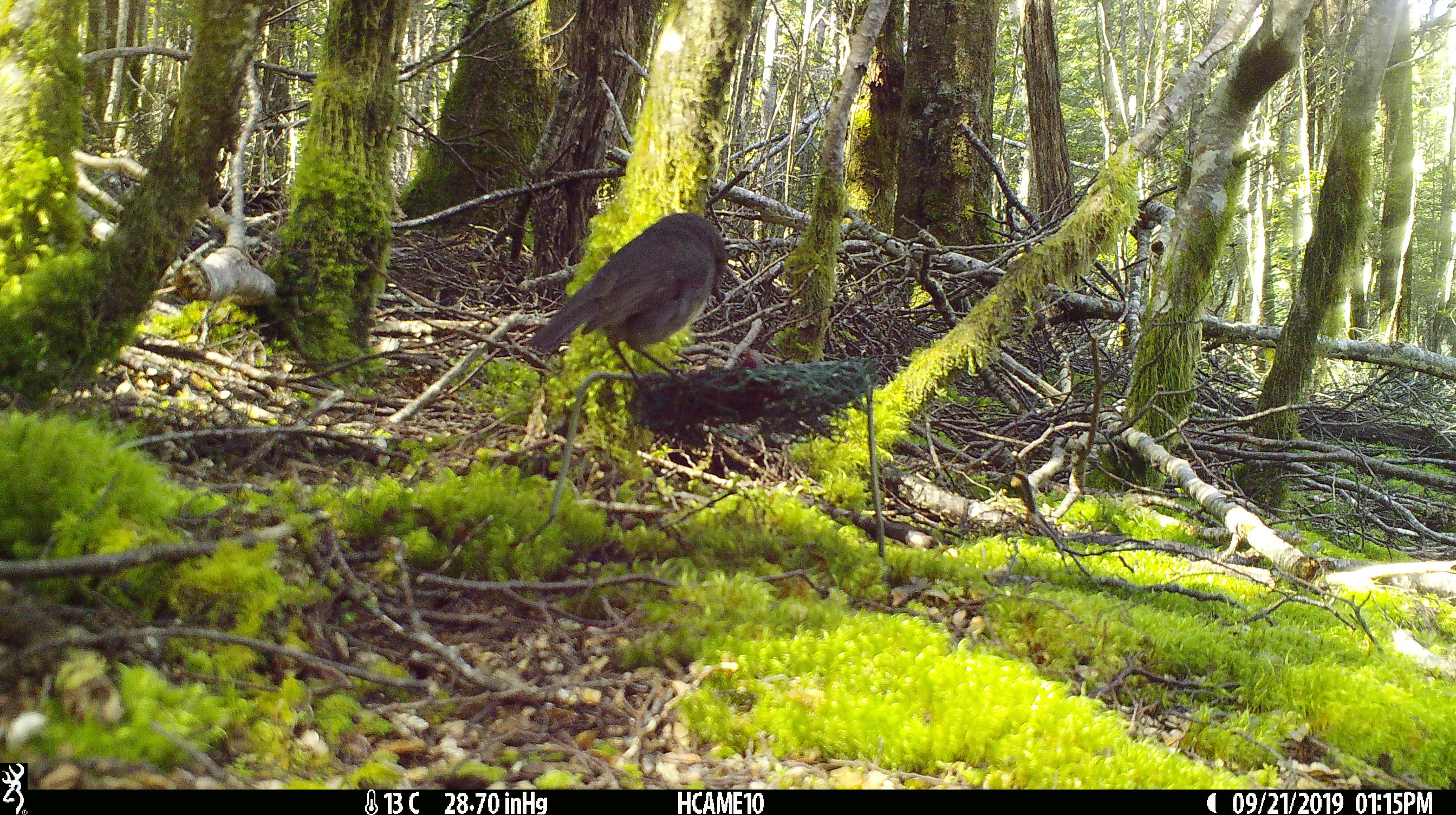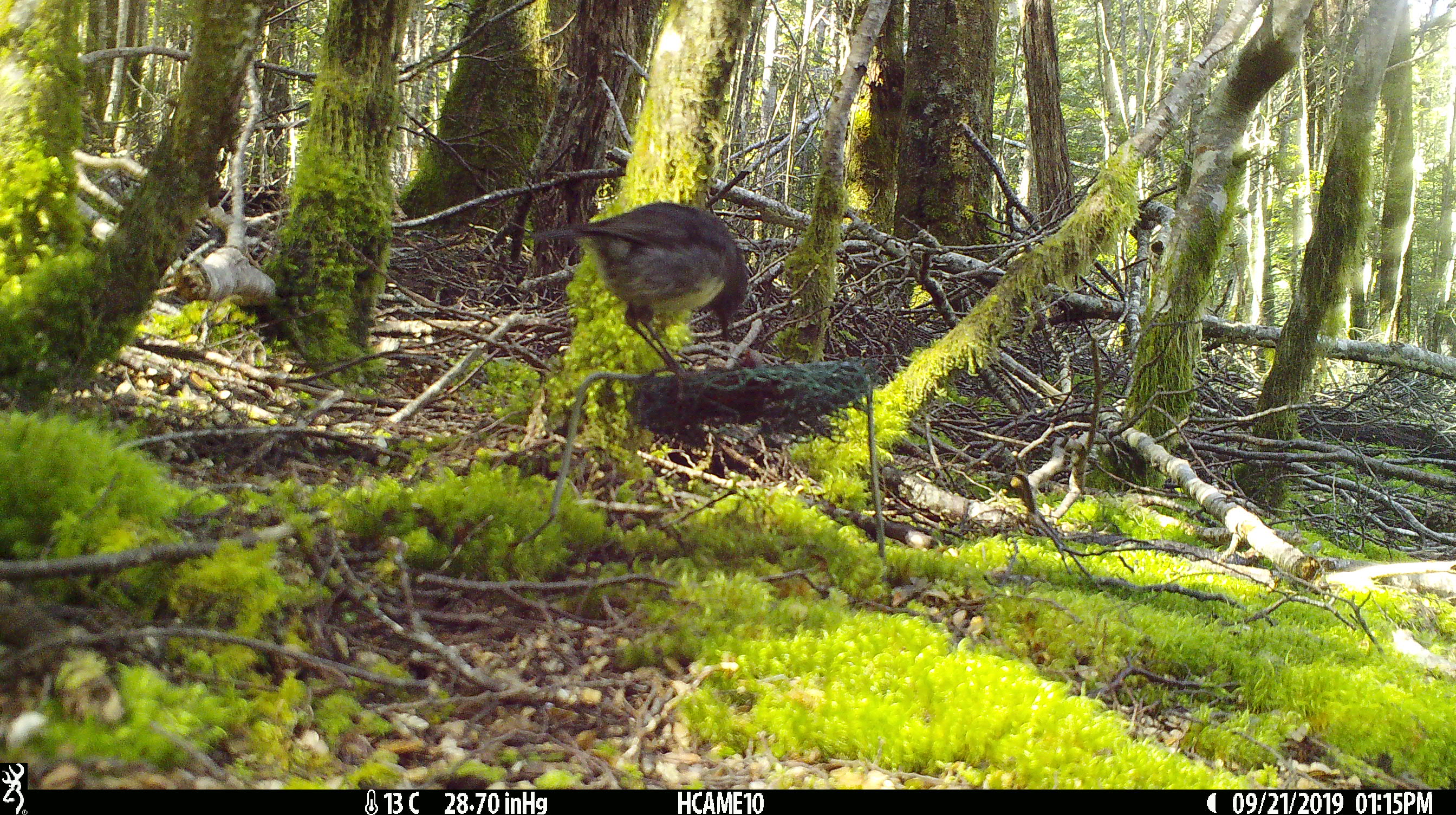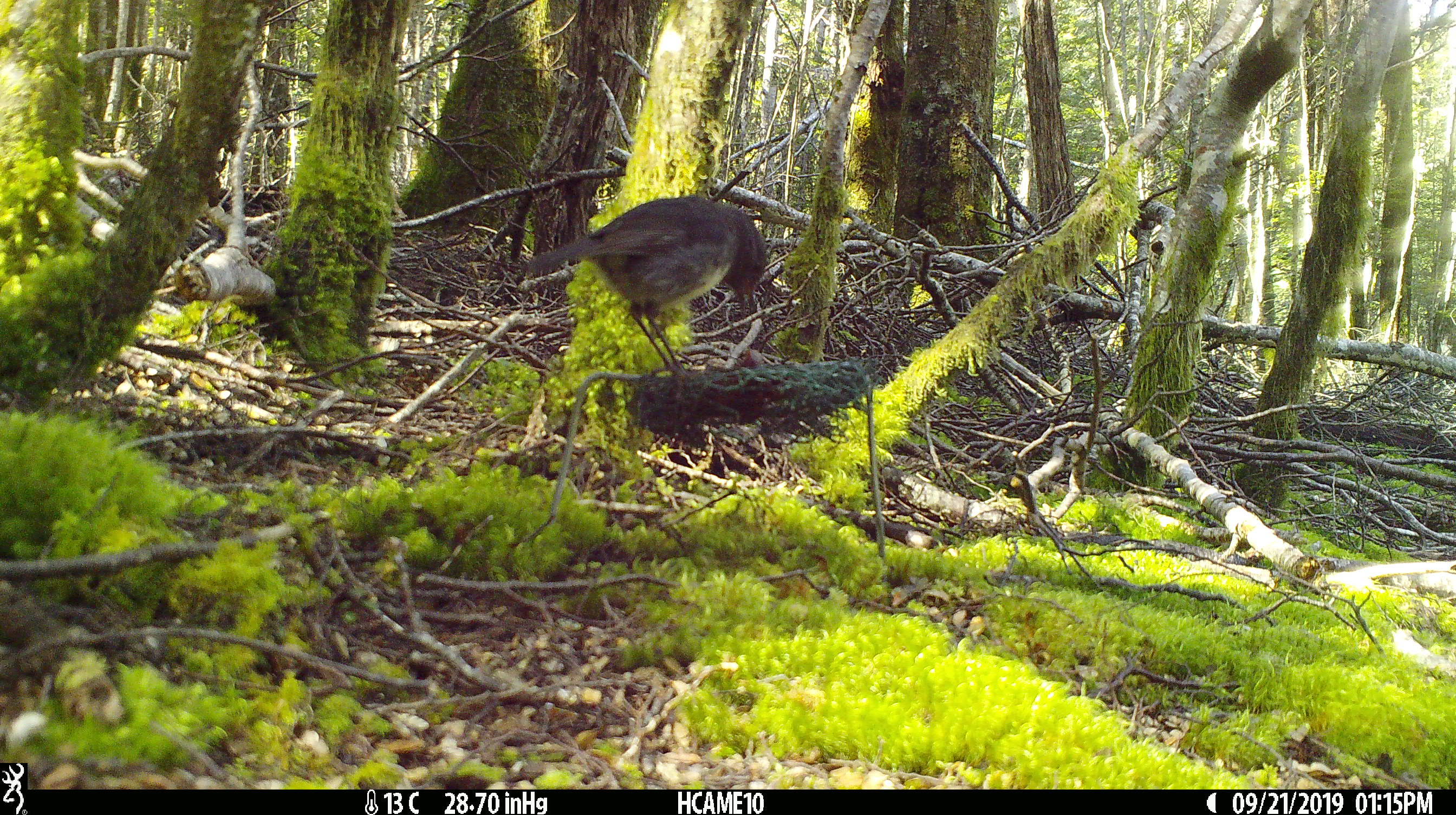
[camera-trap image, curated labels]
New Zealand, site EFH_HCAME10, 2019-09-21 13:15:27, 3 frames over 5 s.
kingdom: Animalia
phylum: Chordata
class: Aves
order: Passeriformes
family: Petroicidae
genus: Petroica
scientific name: Petroica australis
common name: new zealand robin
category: robin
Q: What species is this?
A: Robin (new zealand robin) (Petroica australis).